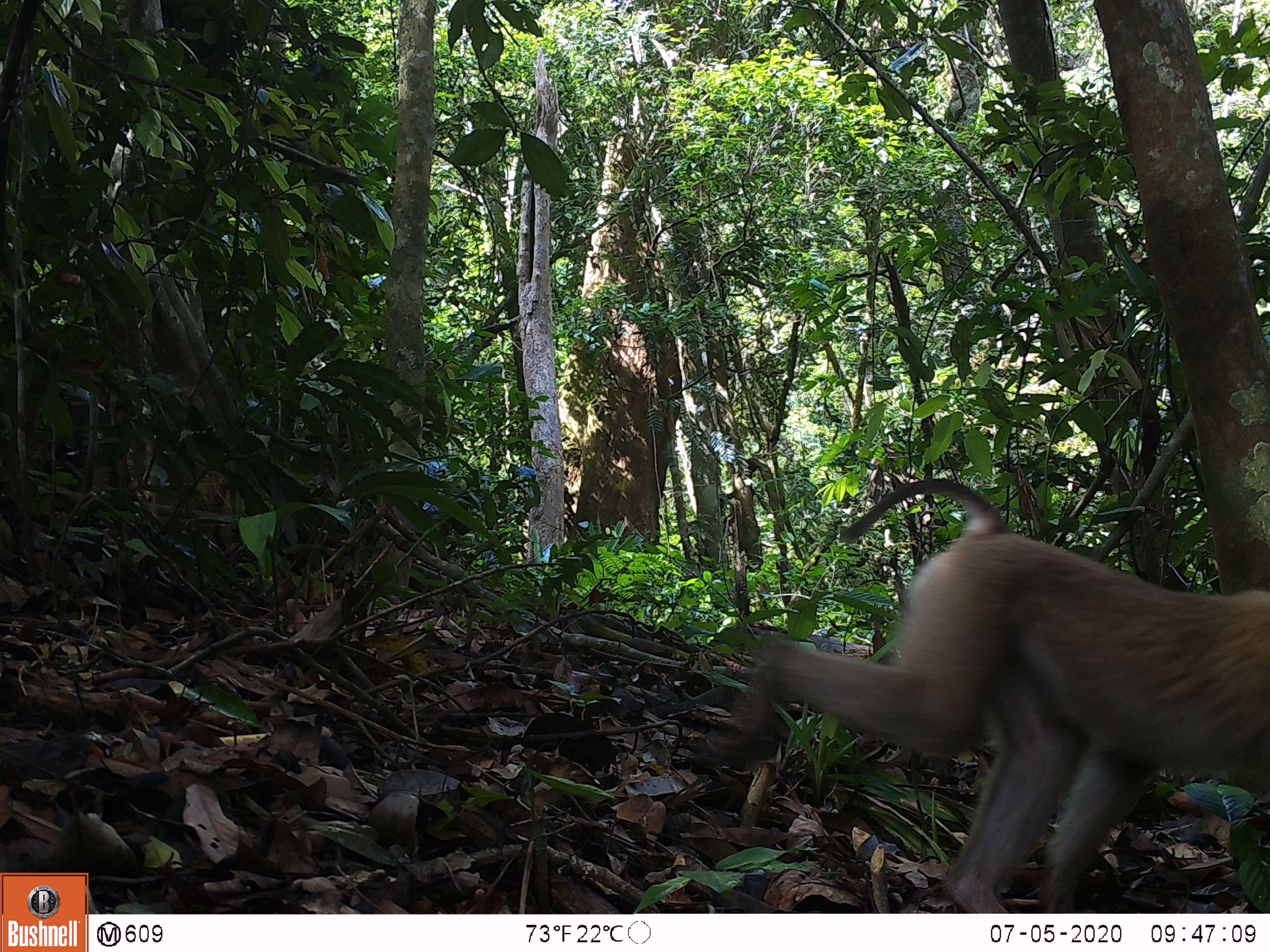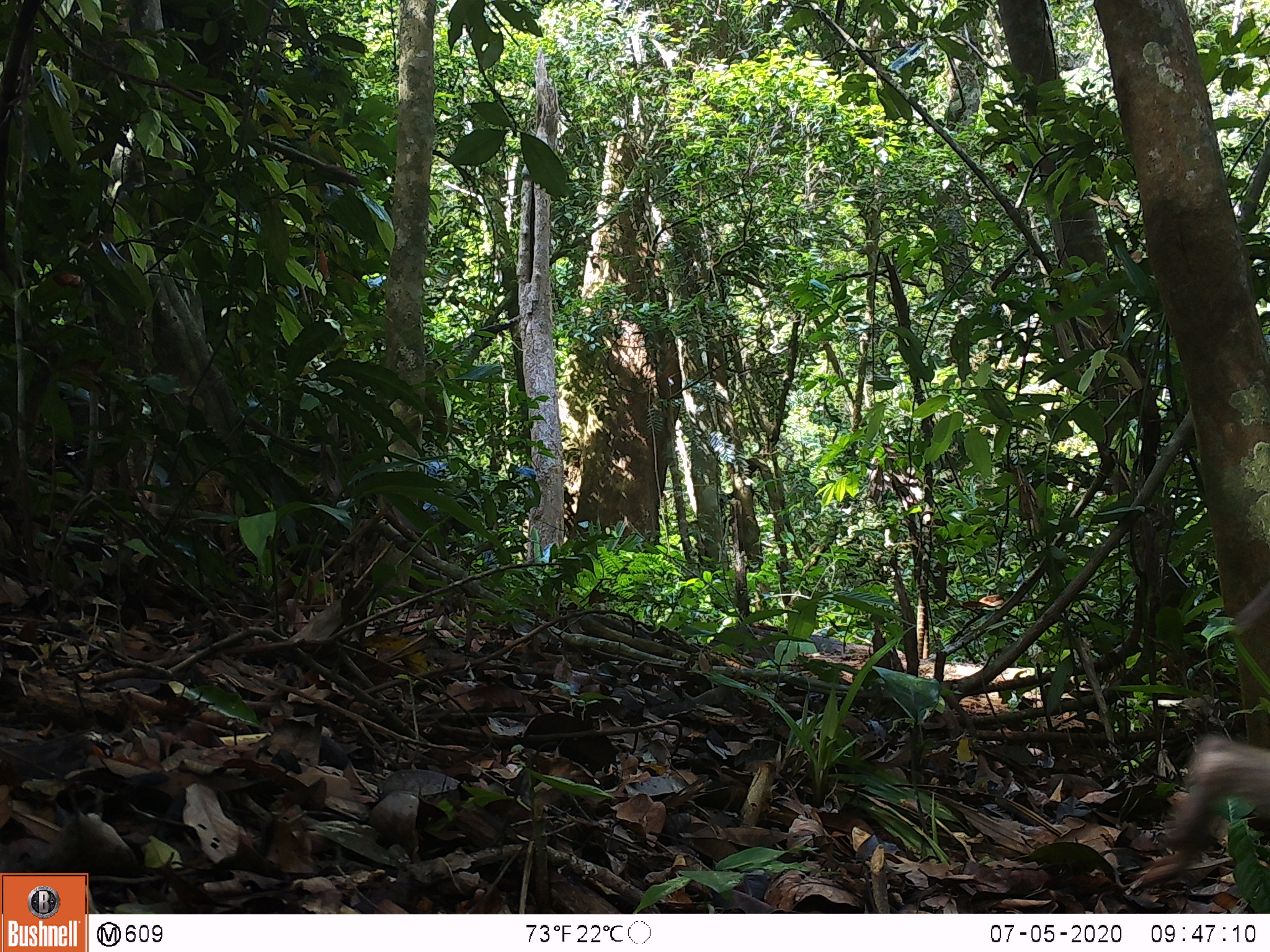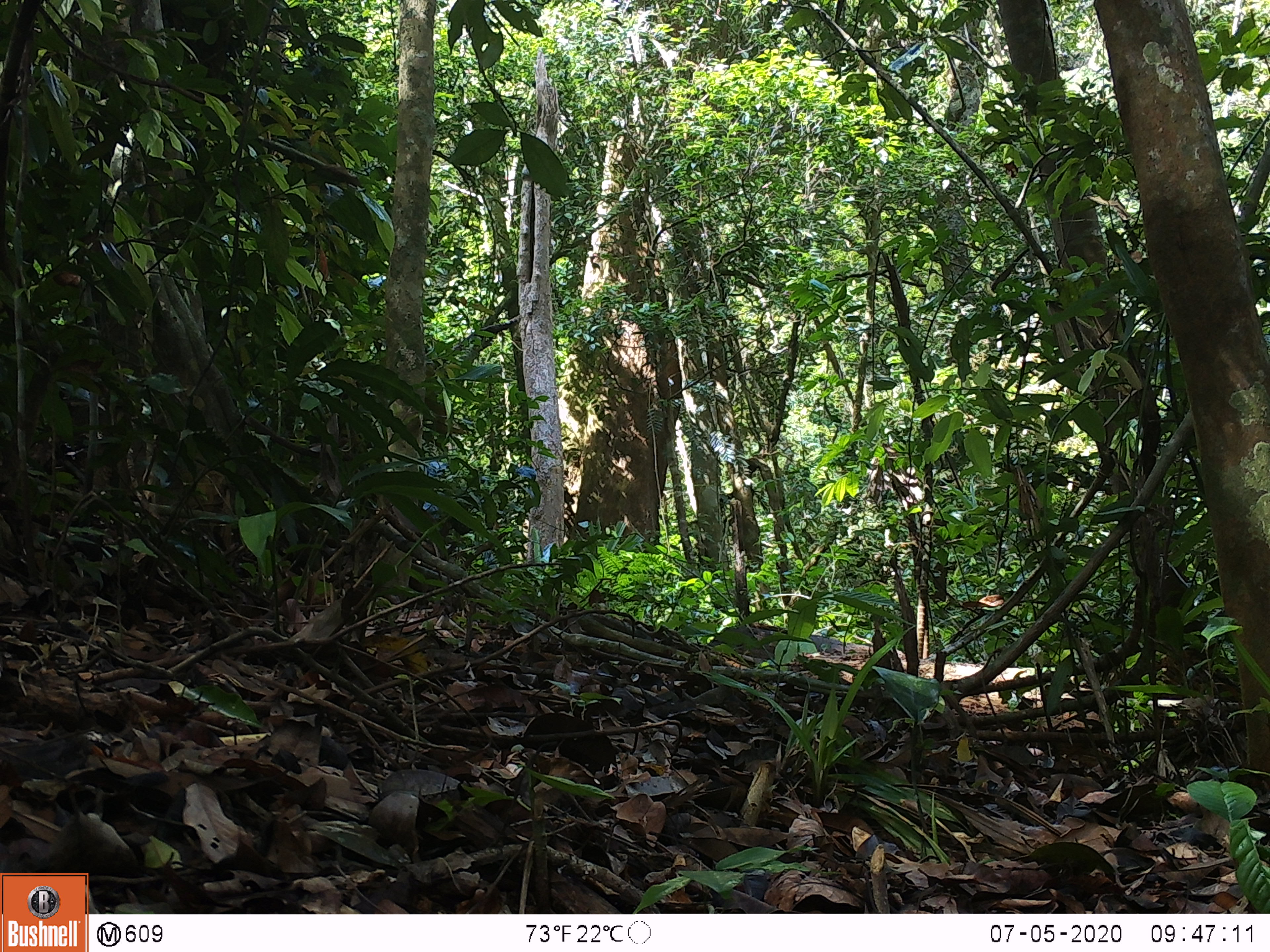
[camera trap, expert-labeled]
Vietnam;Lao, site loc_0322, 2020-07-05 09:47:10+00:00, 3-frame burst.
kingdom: Animalia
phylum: Chordata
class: Mammalia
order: Primates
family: Cercopithecidae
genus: Macaca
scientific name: Macaca nemestrina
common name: pig-tailed macaque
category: pig tailed macaque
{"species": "pig tailed macaque (pig-tailed macaque) (Macaca nemestrina)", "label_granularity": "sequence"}